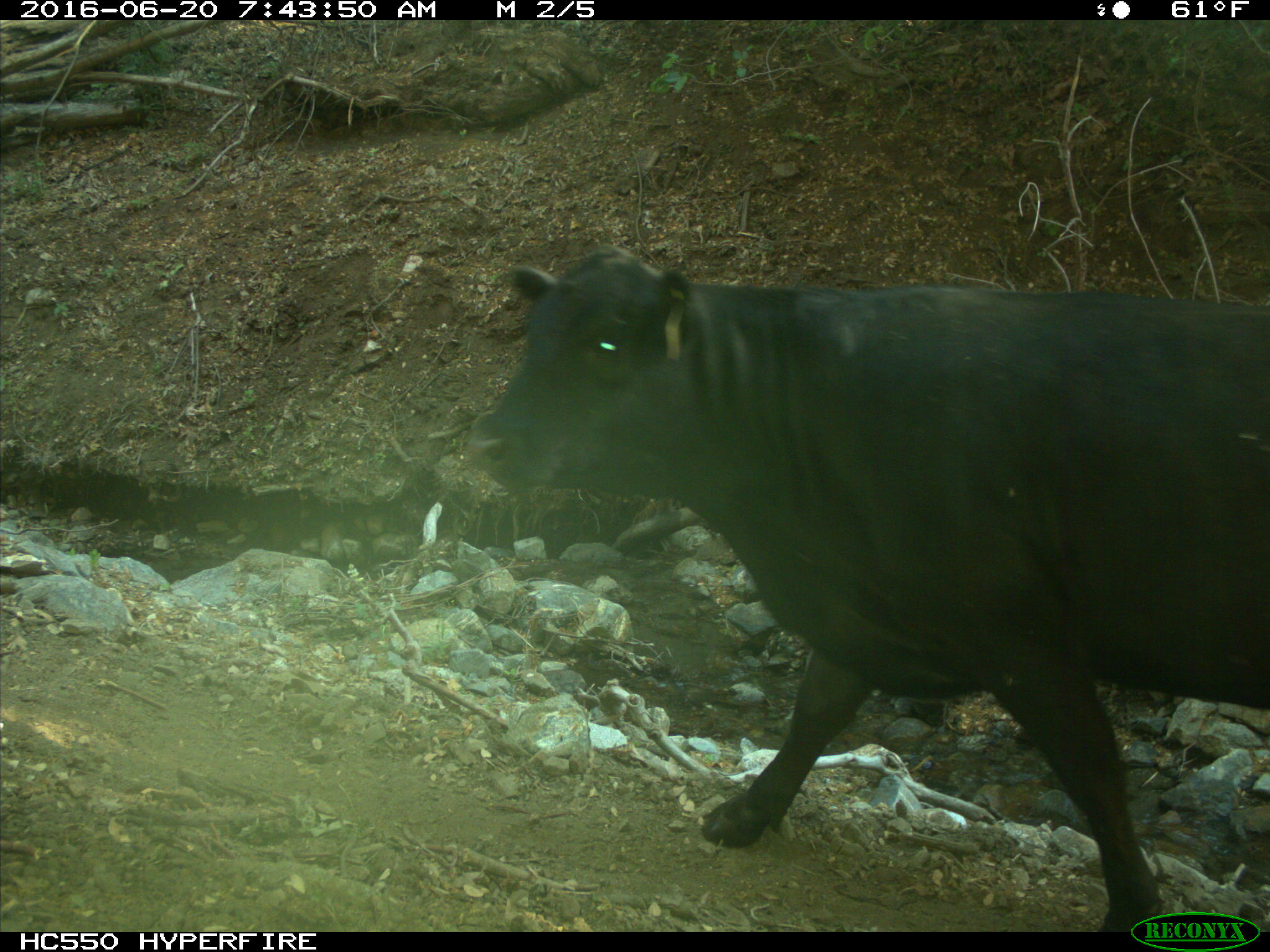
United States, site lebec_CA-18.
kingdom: Animalia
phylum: Chordata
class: Mammalia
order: Artiodactyla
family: Bovidae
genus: Bos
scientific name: Bos taurus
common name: domestic cow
Bos taurus (domestic cow).